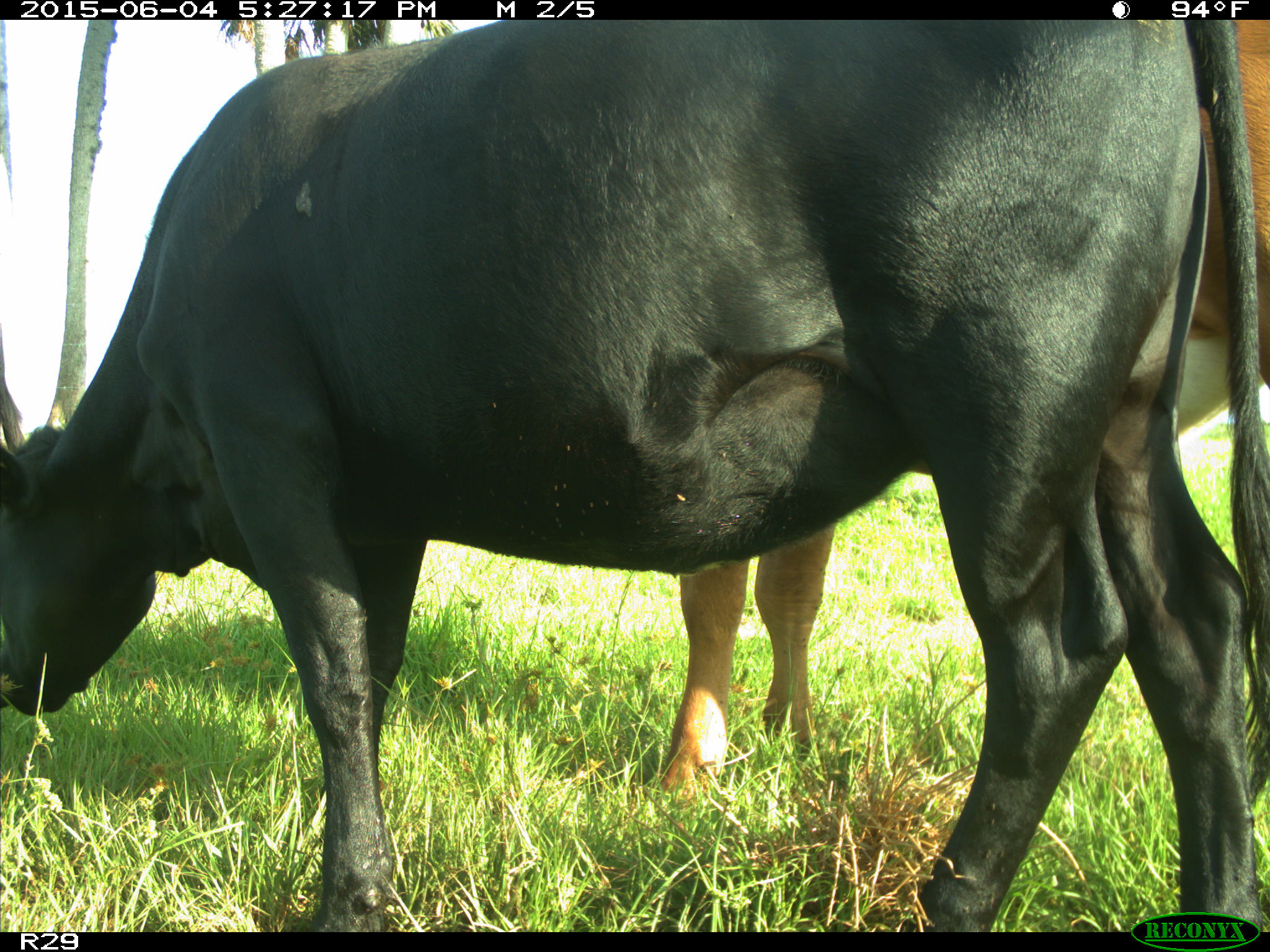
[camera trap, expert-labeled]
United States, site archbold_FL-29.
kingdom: Animalia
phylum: Chordata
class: Mammalia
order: Artiodactyla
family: Bovidae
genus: Bos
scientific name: Bos taurus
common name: domestic cow